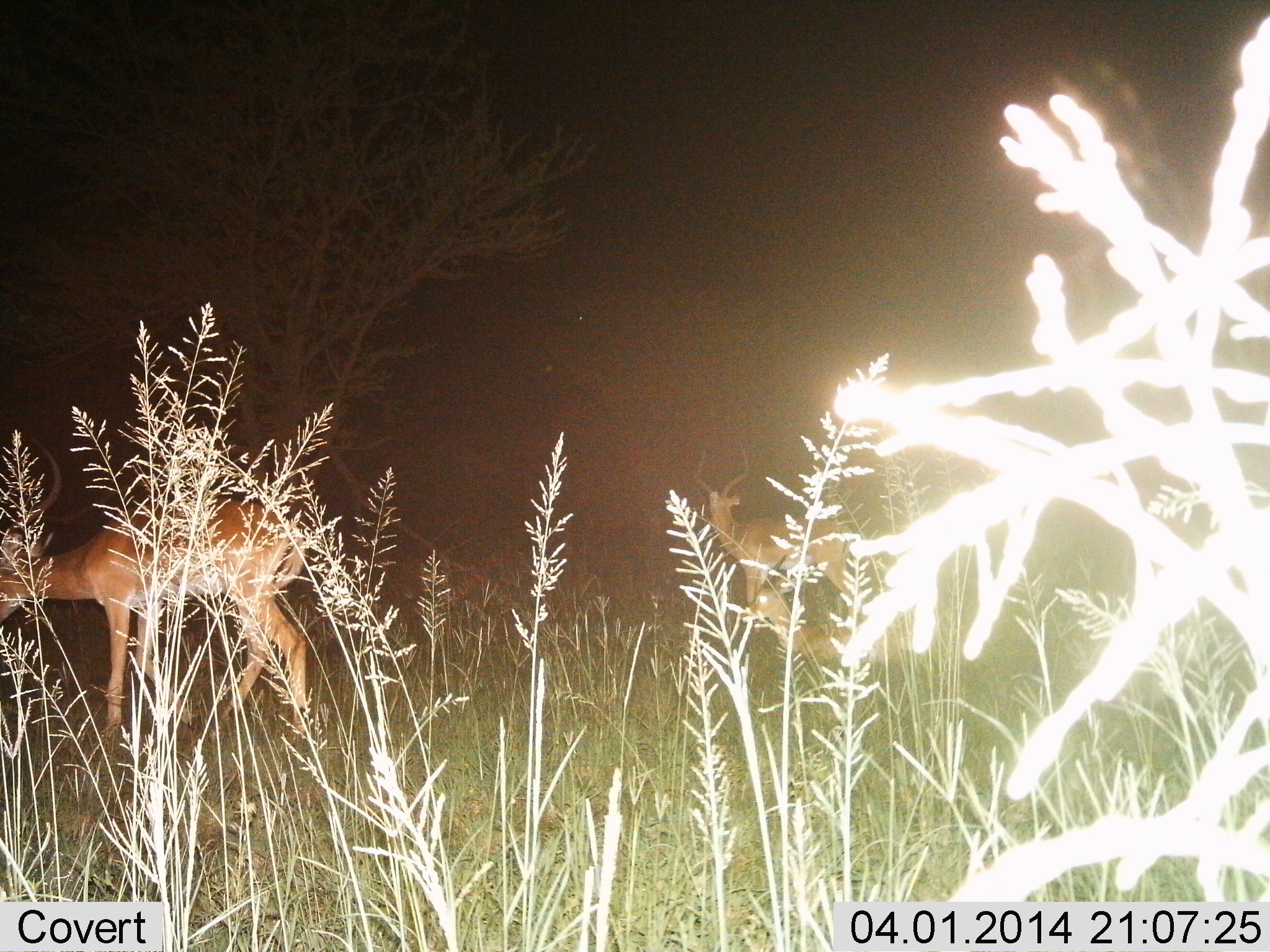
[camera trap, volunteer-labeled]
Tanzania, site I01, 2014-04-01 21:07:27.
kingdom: Animalia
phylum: Chordata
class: Mammalia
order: Artiodactyla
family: Bovidae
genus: Aepyceros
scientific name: Aepyceros melampus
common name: impala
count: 2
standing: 91%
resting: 36%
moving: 11%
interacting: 2%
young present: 2%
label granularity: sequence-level